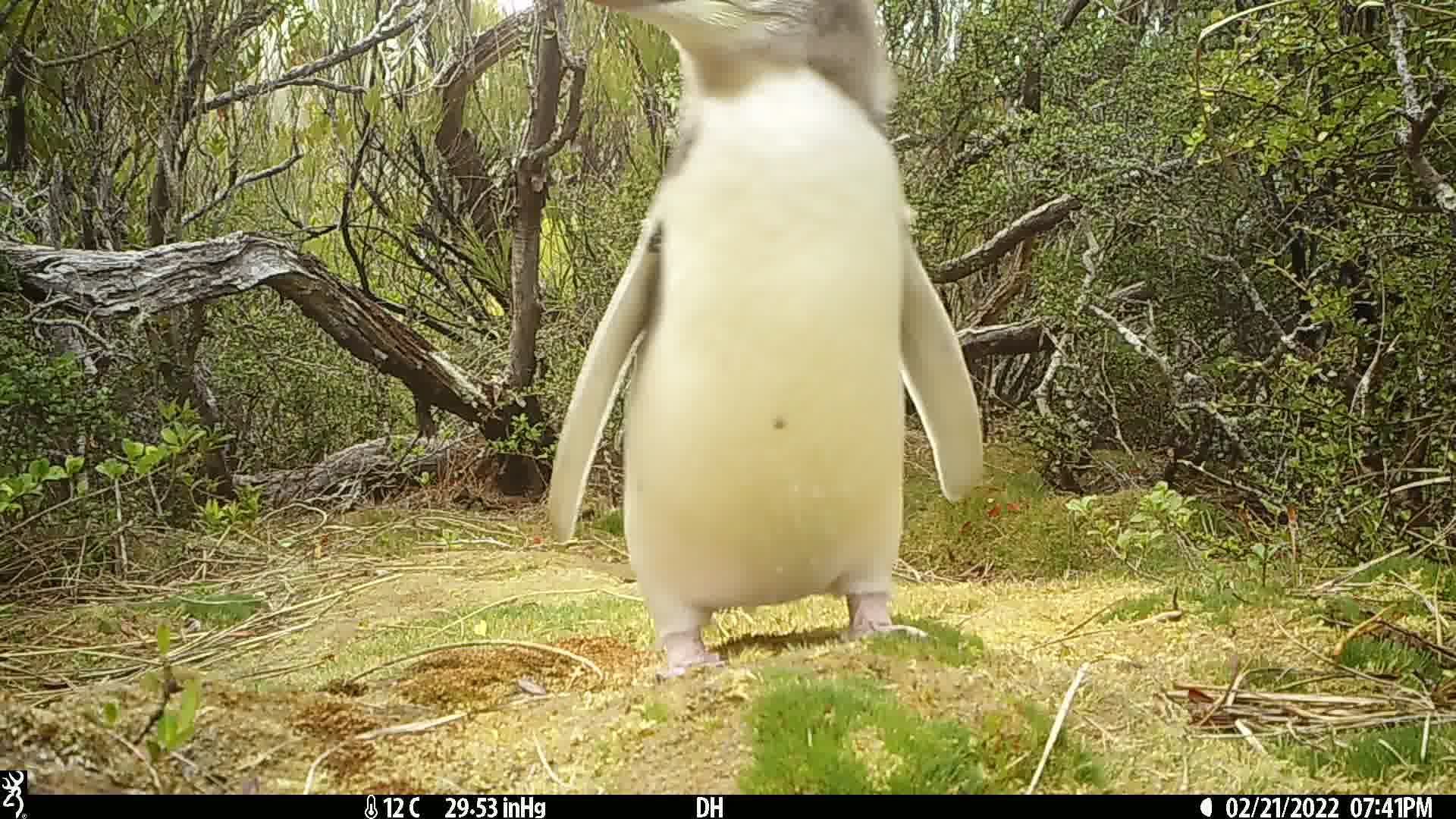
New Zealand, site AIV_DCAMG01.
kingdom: Animalia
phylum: Chordata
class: Aves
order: Sphenisciformes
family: Spheniscidae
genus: Megadyptes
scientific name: Megadyptes antipodes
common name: yellow-eyed penguin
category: yellow eyed penguin